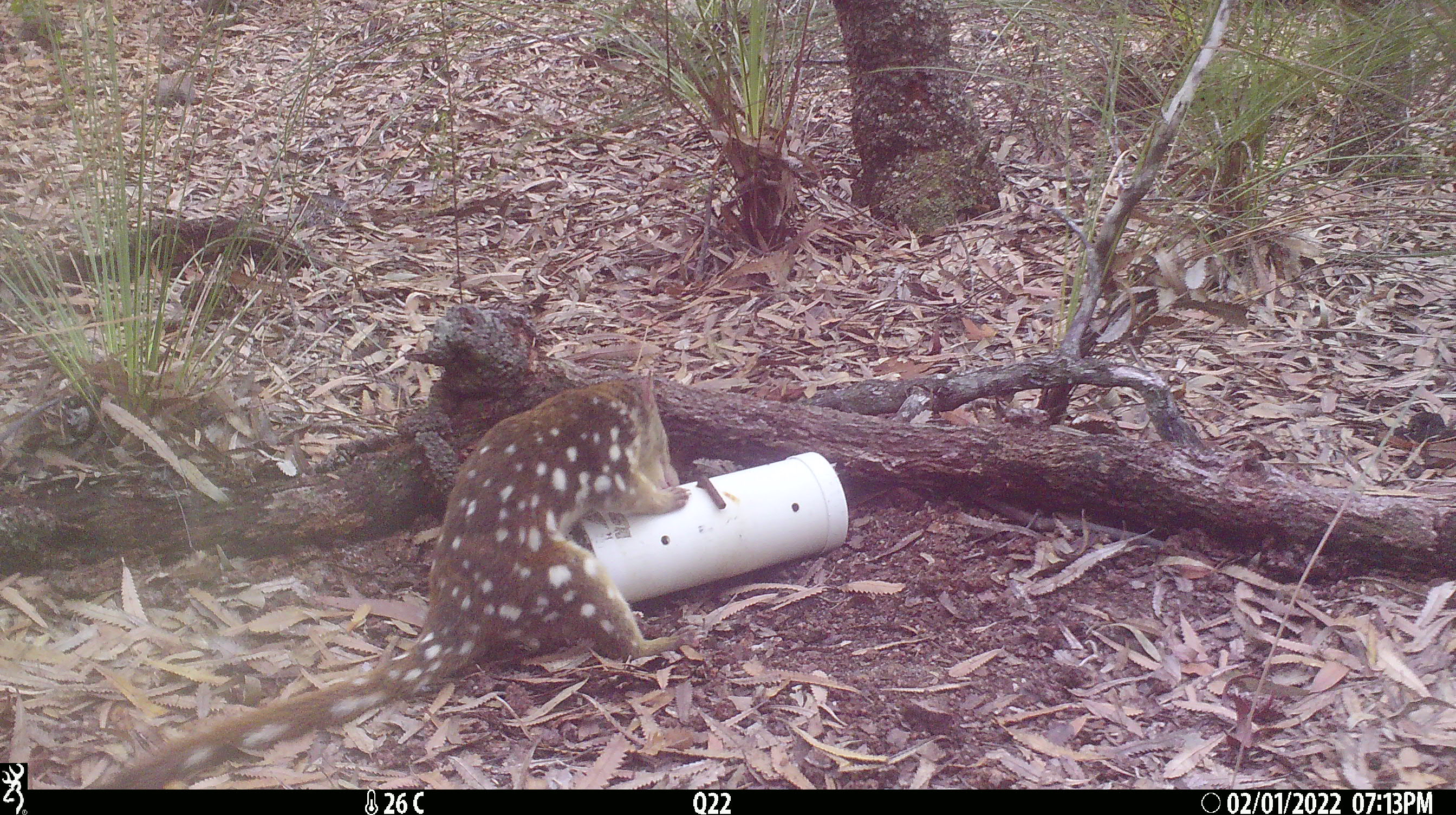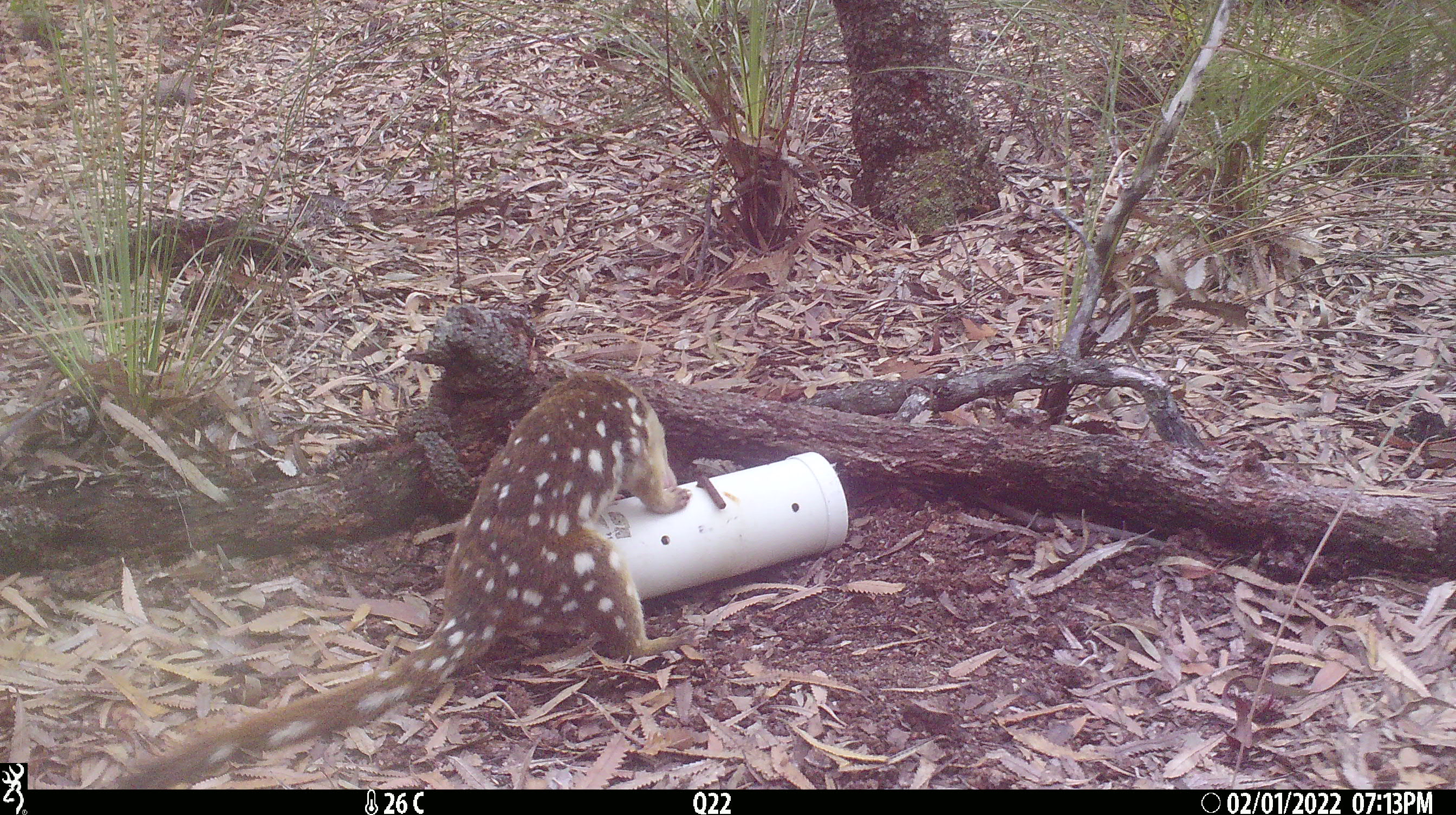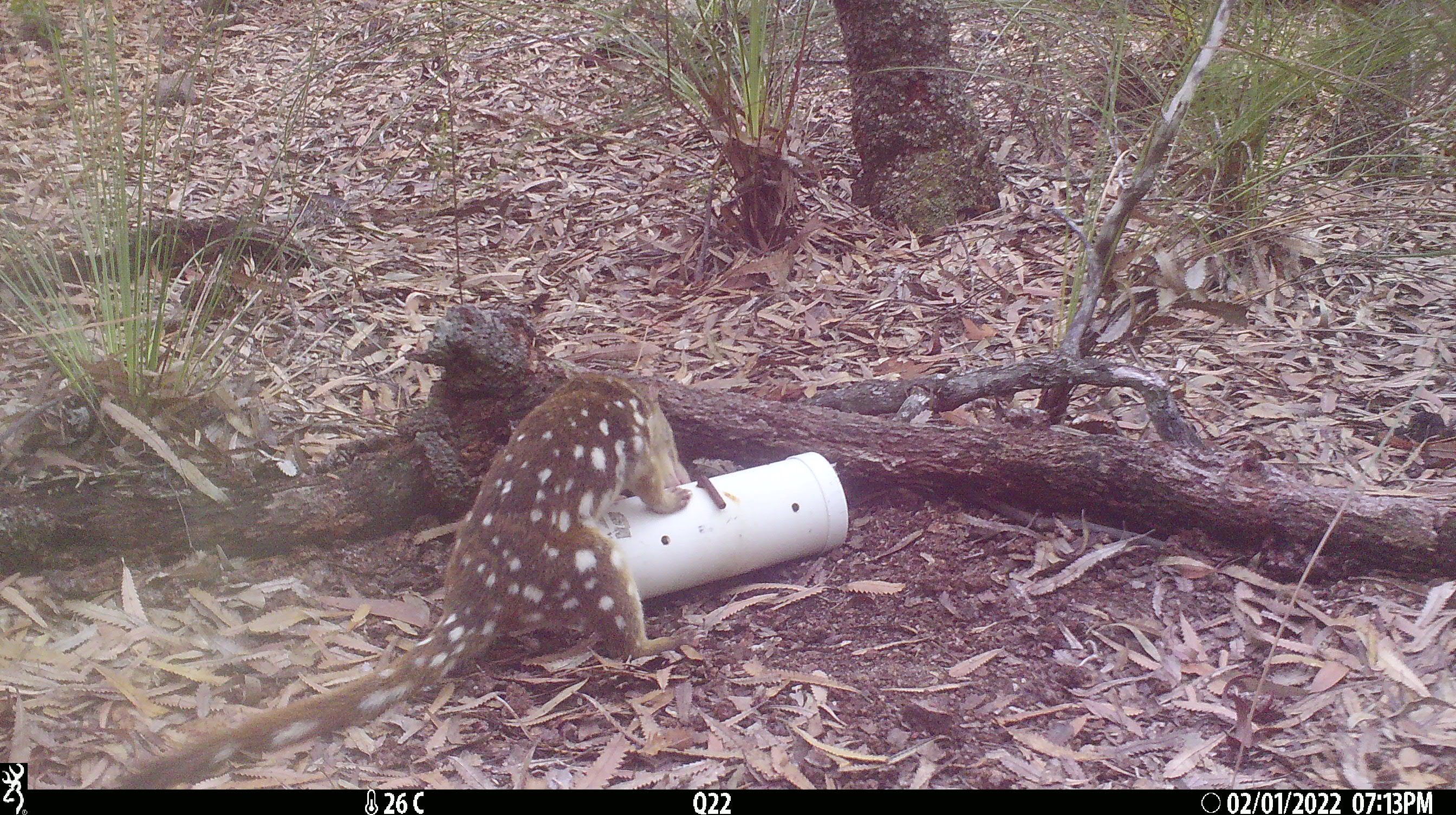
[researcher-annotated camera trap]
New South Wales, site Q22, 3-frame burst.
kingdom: Animalia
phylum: Chordata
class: Mammalia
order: Dasyuromorphia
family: Dasyuridae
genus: Dasyurus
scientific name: Dasyurus maculatus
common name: spotted-tailed quoll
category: quoll